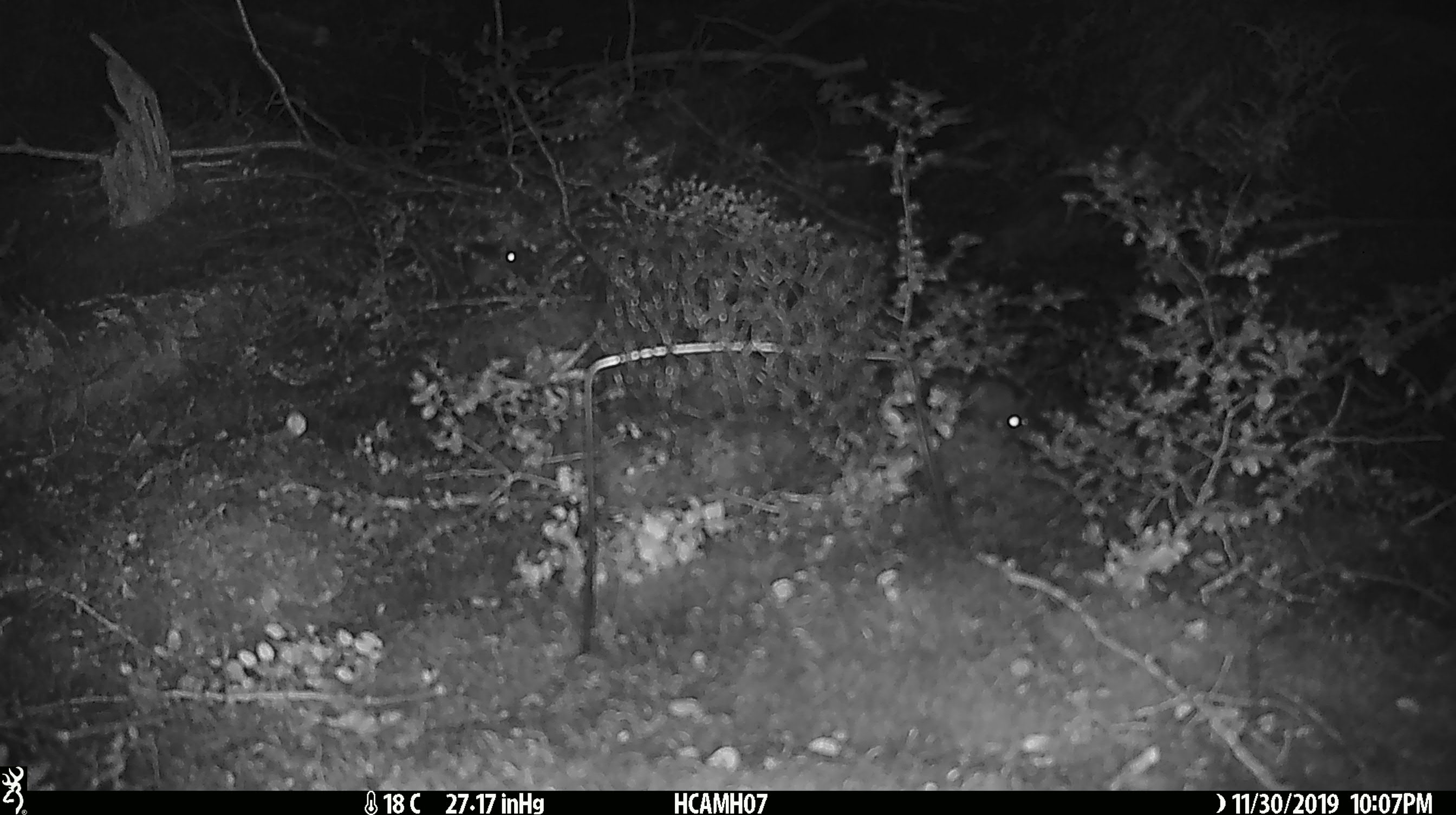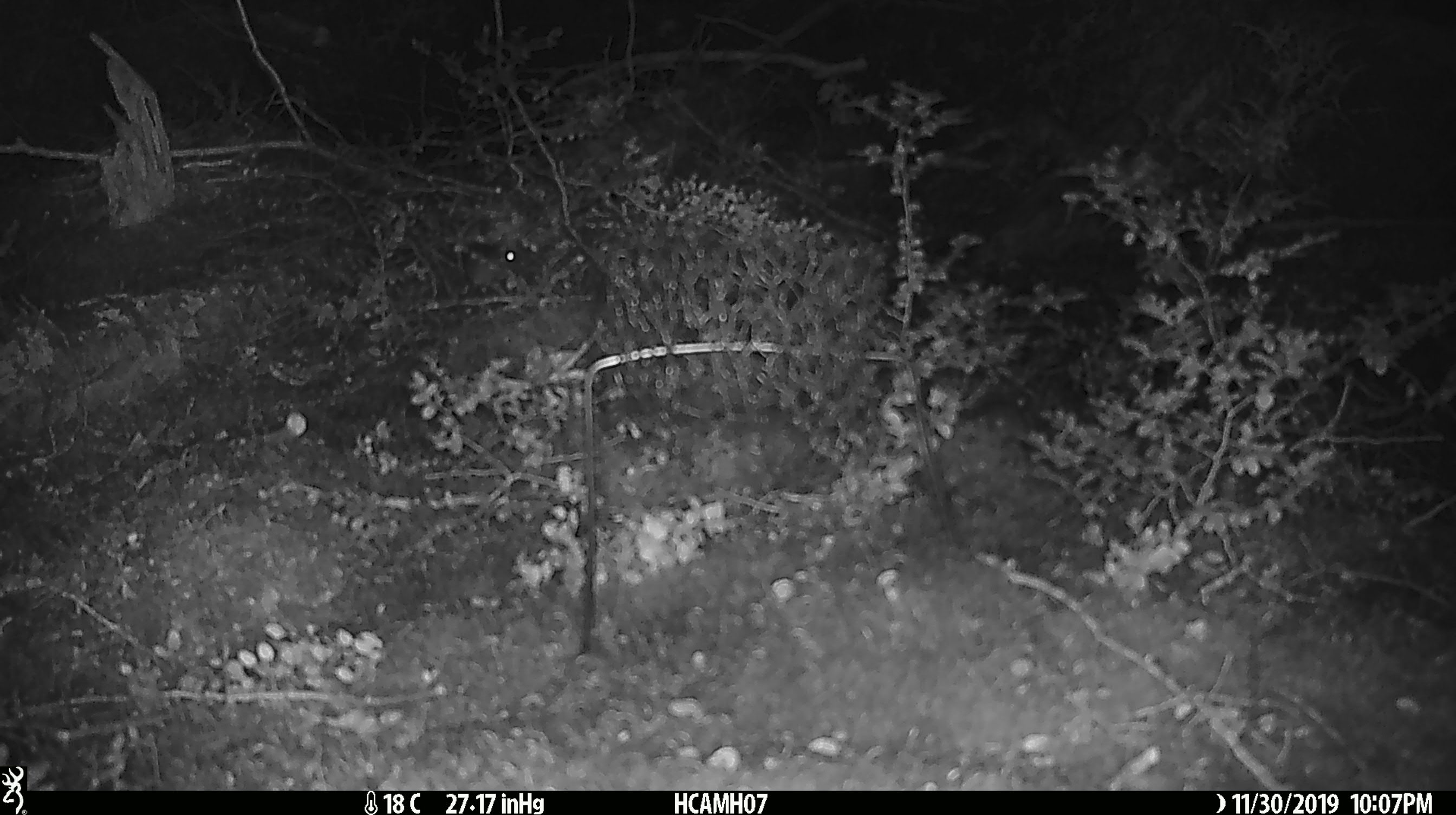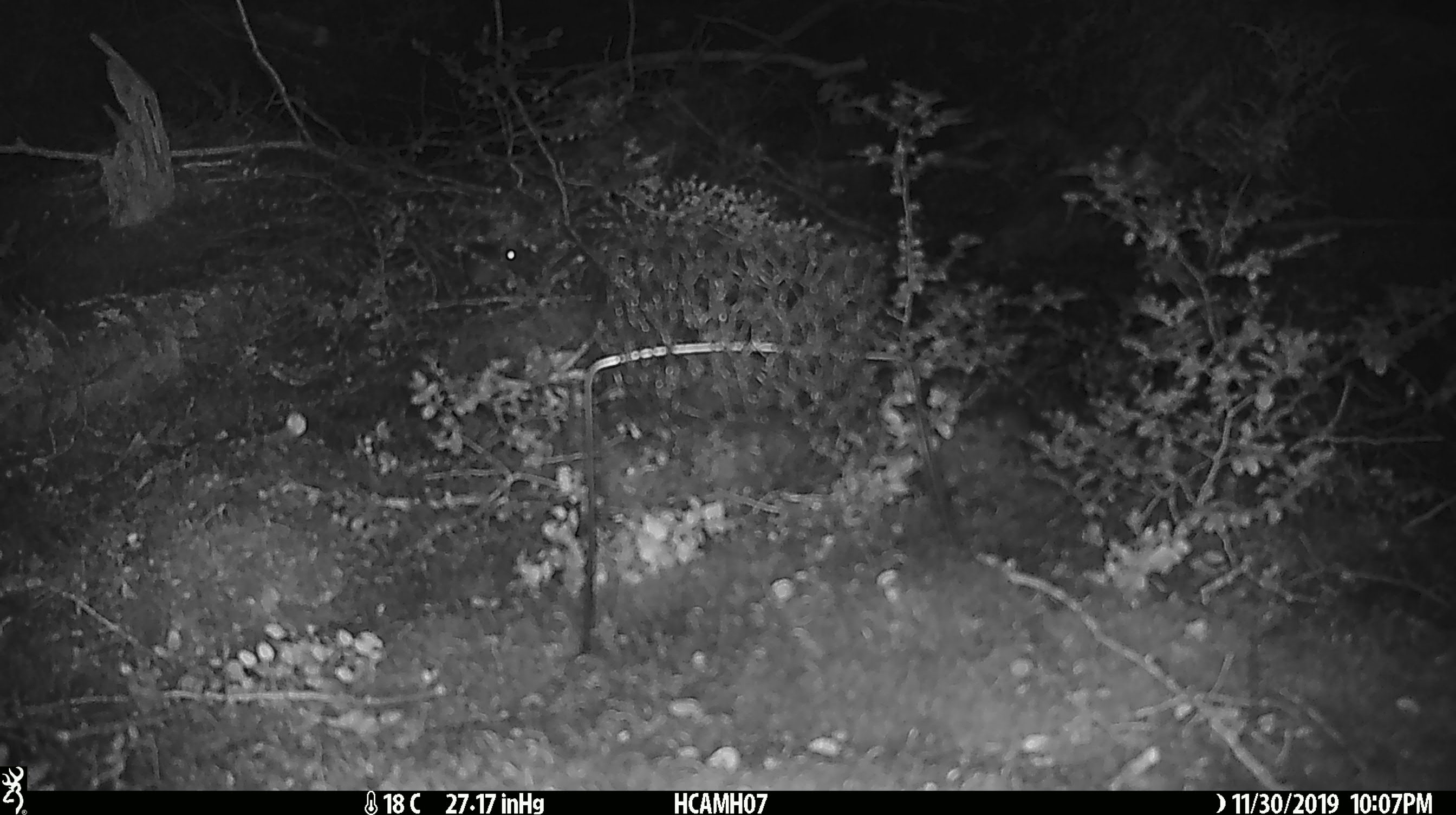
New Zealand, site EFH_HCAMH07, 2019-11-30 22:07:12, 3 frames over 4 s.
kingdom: Animalia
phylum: Chordata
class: Mammalia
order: Rodentia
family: Muridae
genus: Mus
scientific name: Mus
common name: mouse